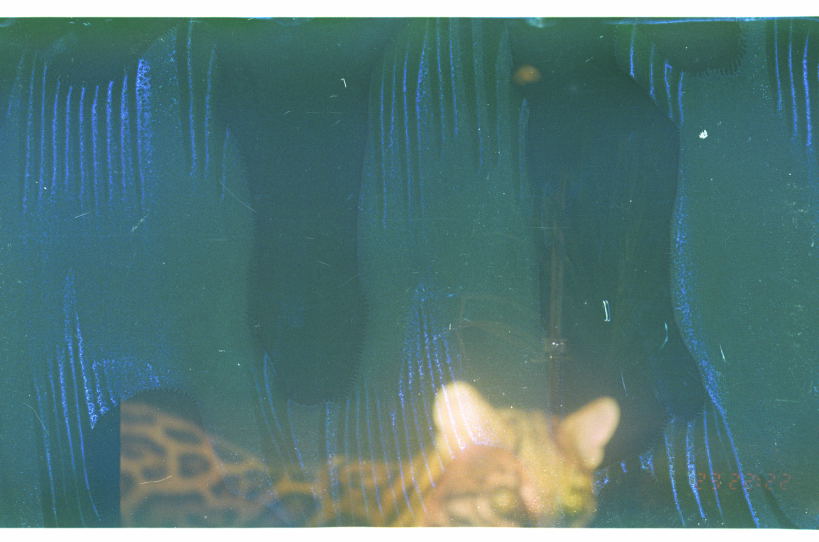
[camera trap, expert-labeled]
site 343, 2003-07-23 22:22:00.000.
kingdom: Animalia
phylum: Chordata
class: Mammalia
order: Carnivora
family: Felidae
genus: Leopardus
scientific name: Leopardus pardalis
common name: ocelot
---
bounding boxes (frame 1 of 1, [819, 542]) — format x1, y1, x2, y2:
leopardus pardalis: 118, 381, 623, 527